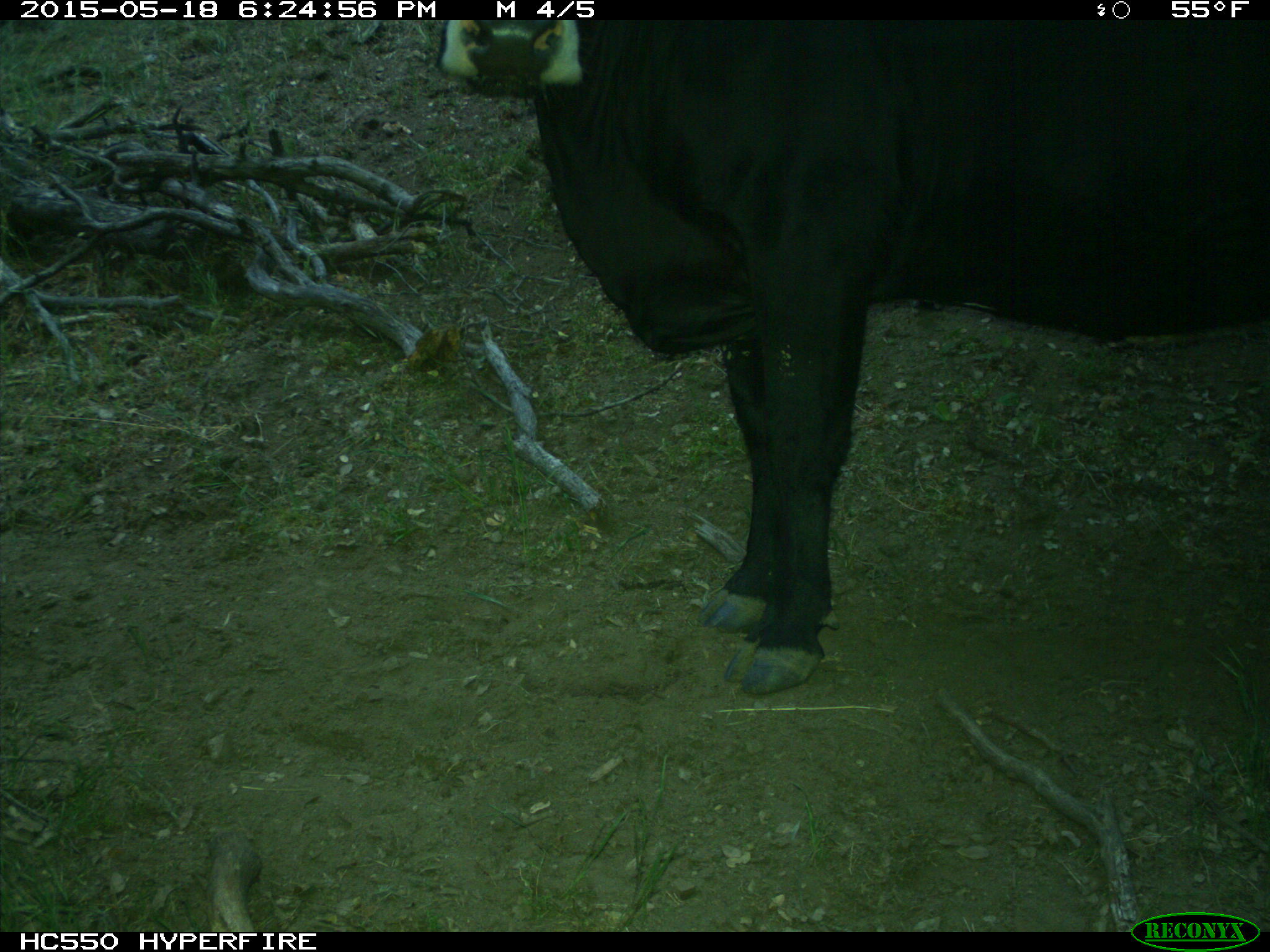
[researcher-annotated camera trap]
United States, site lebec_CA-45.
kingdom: Animalia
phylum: Chordata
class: Mammalia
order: Artiodactyla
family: Bovidae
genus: Bos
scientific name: Bos taurus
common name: domestic cow